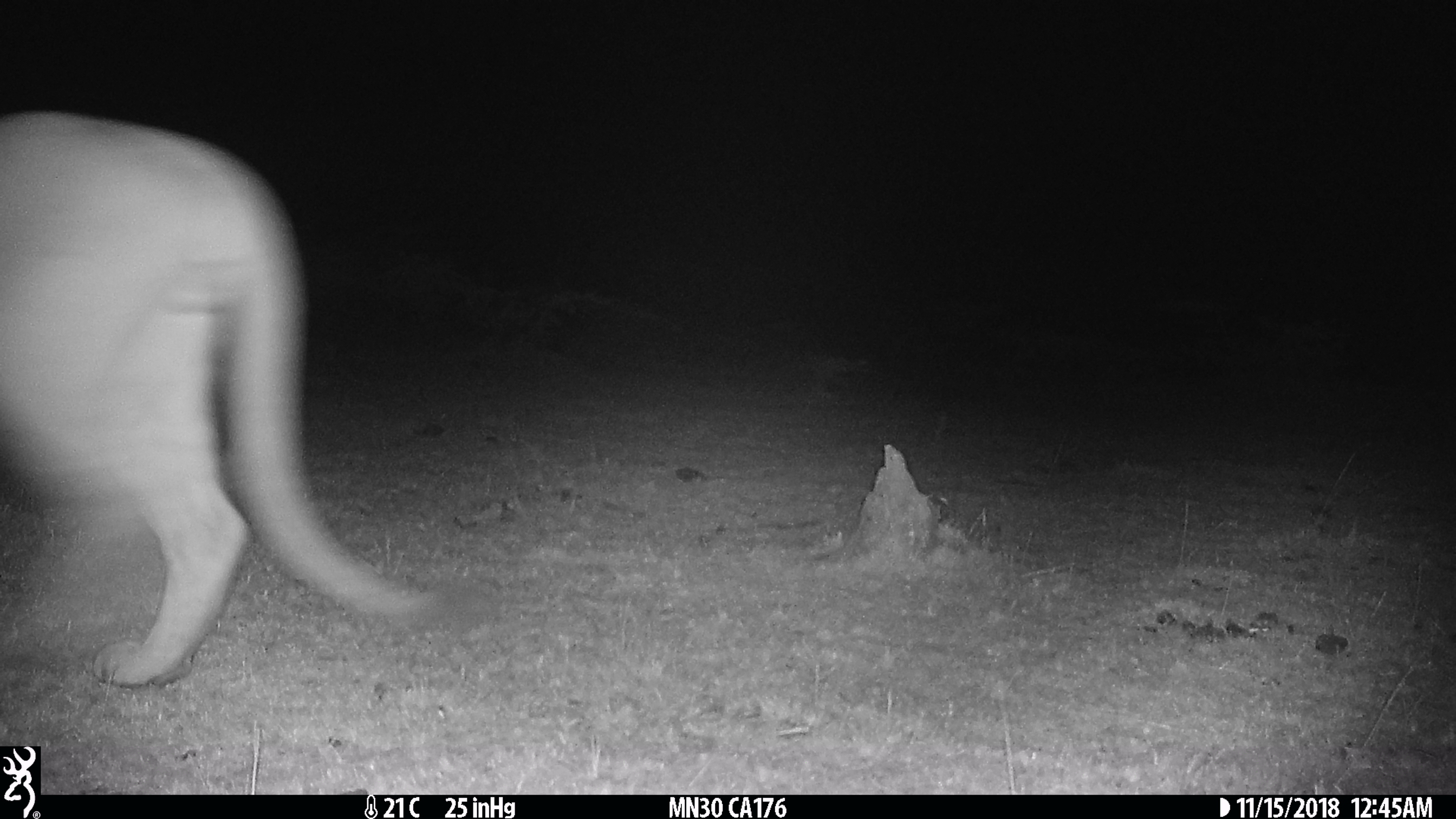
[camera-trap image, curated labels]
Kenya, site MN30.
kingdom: Animalia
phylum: Chordata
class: Mammalia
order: Carnivora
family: Felidae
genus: Panthera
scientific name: Panthera leo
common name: lion